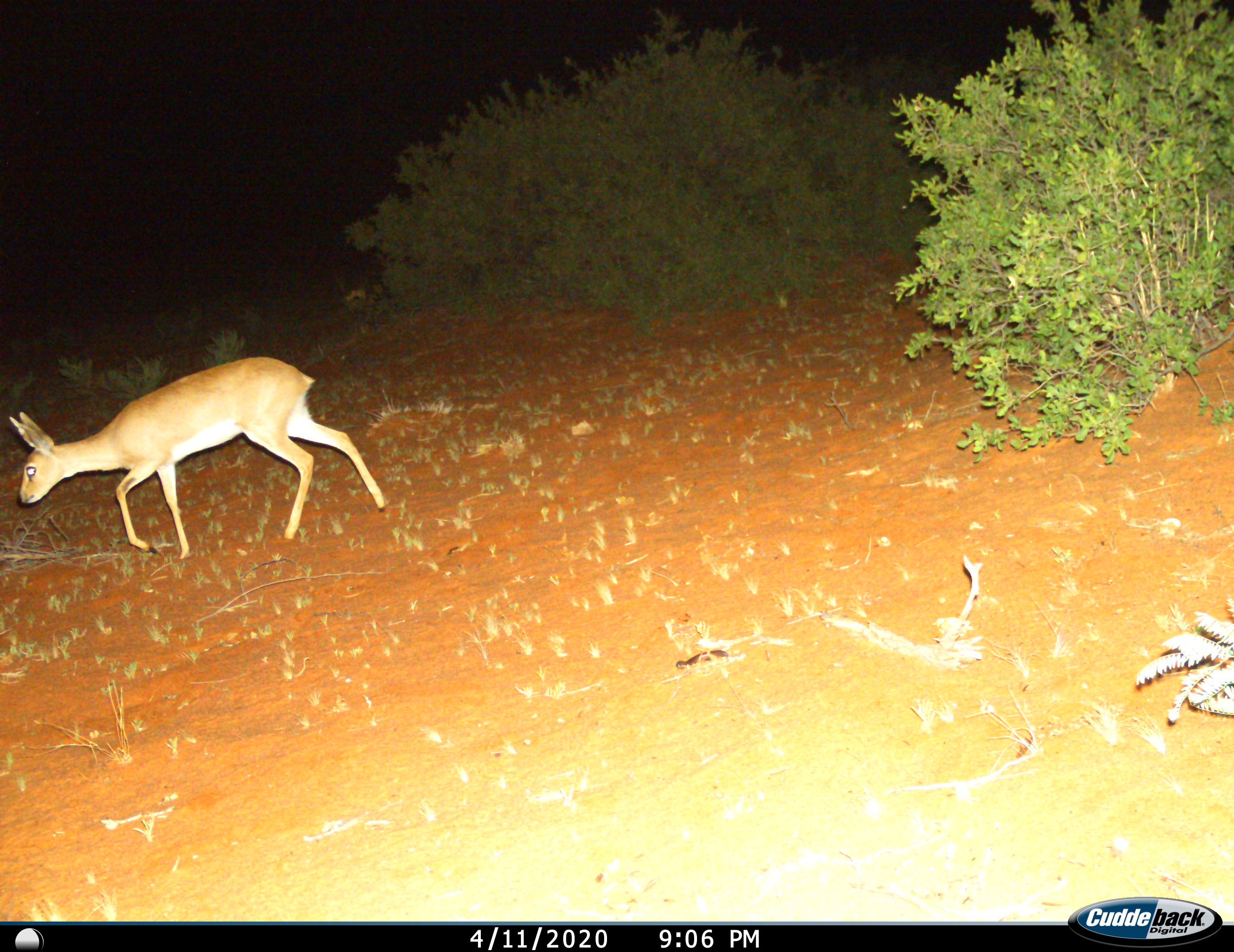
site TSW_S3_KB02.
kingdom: Animalia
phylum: Chordata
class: Mammalia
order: Artiodactyla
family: Bovidae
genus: Raphicerus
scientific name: Raphicerus campestris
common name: steenbok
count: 1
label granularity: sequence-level